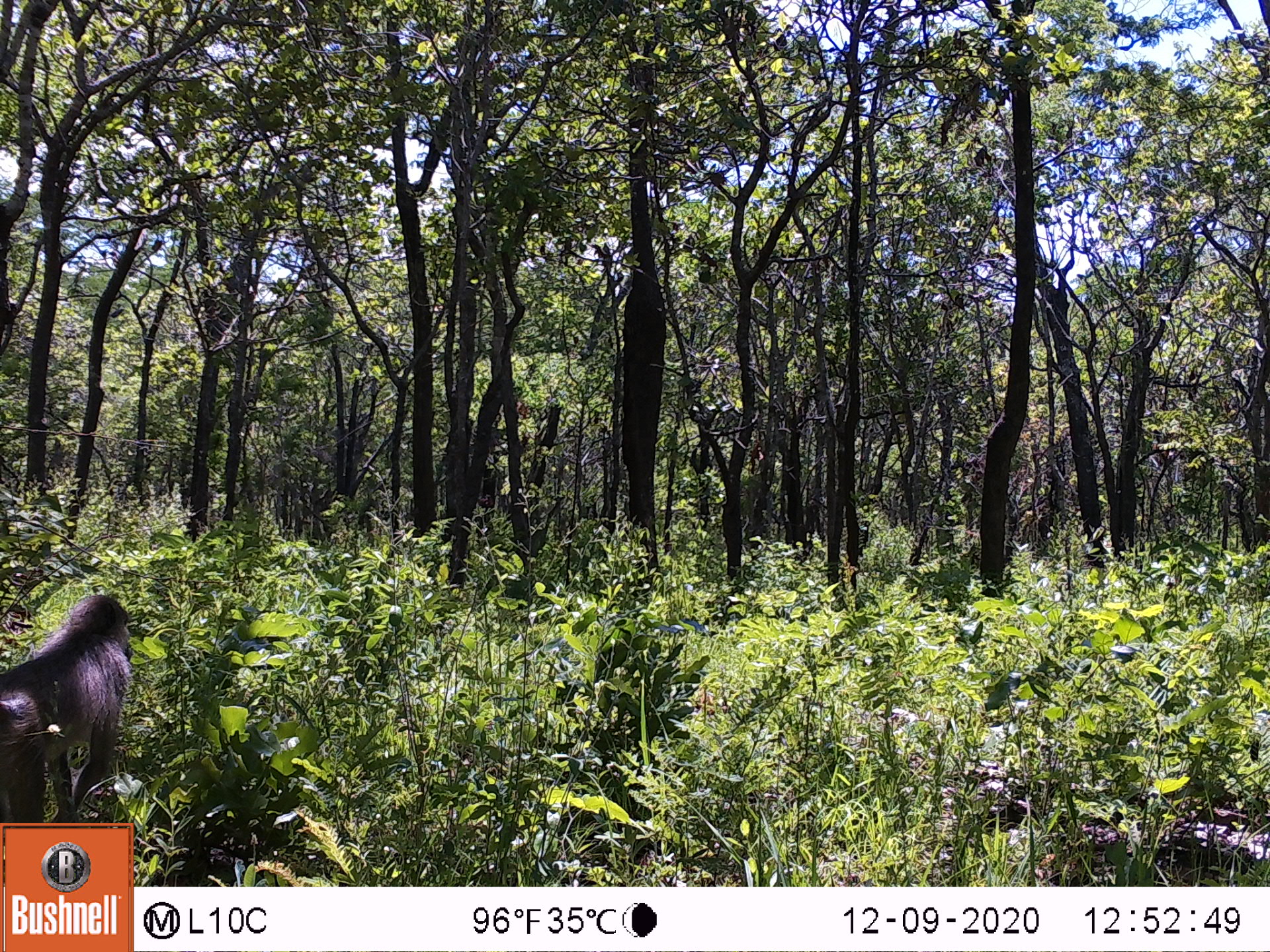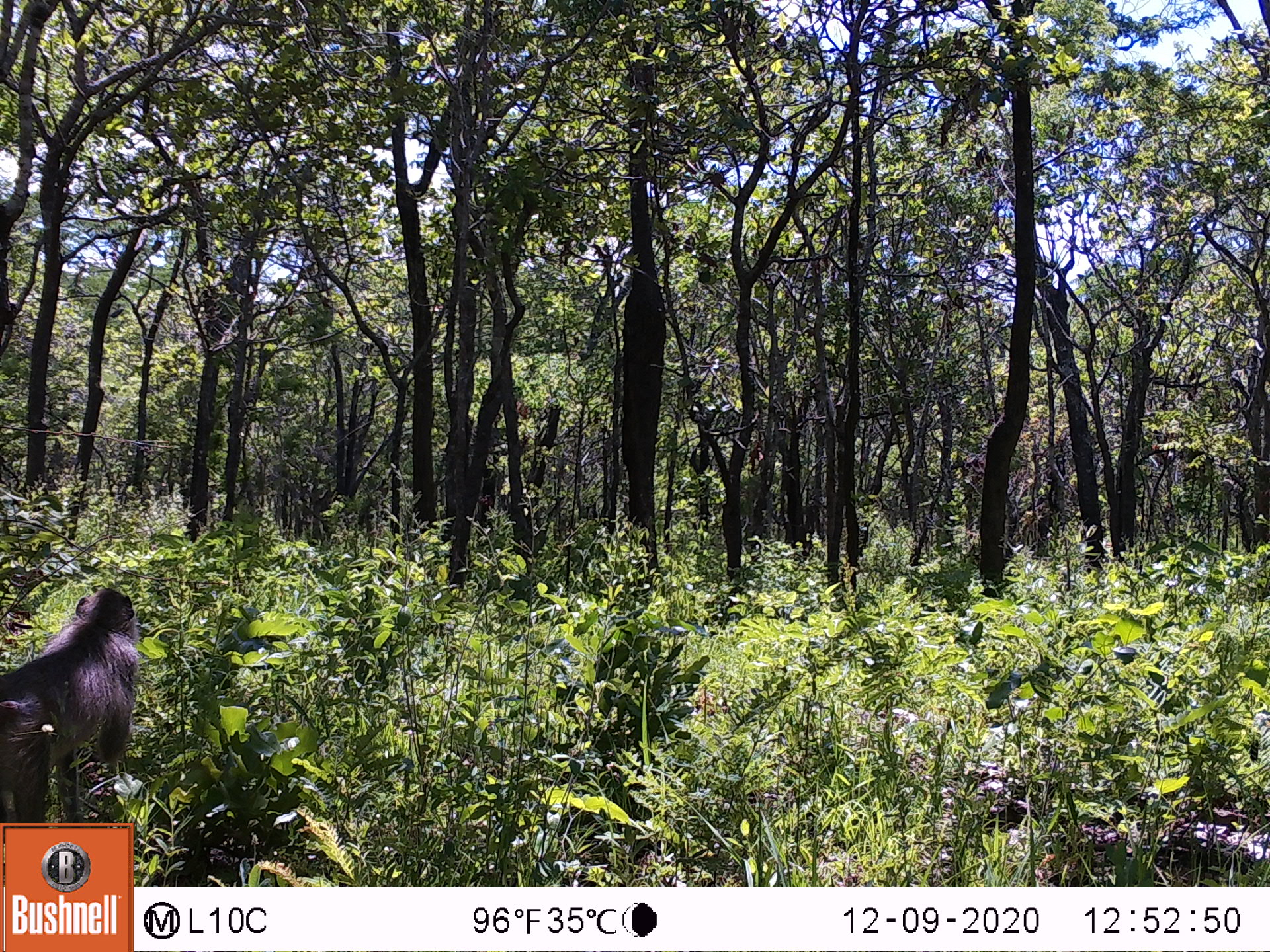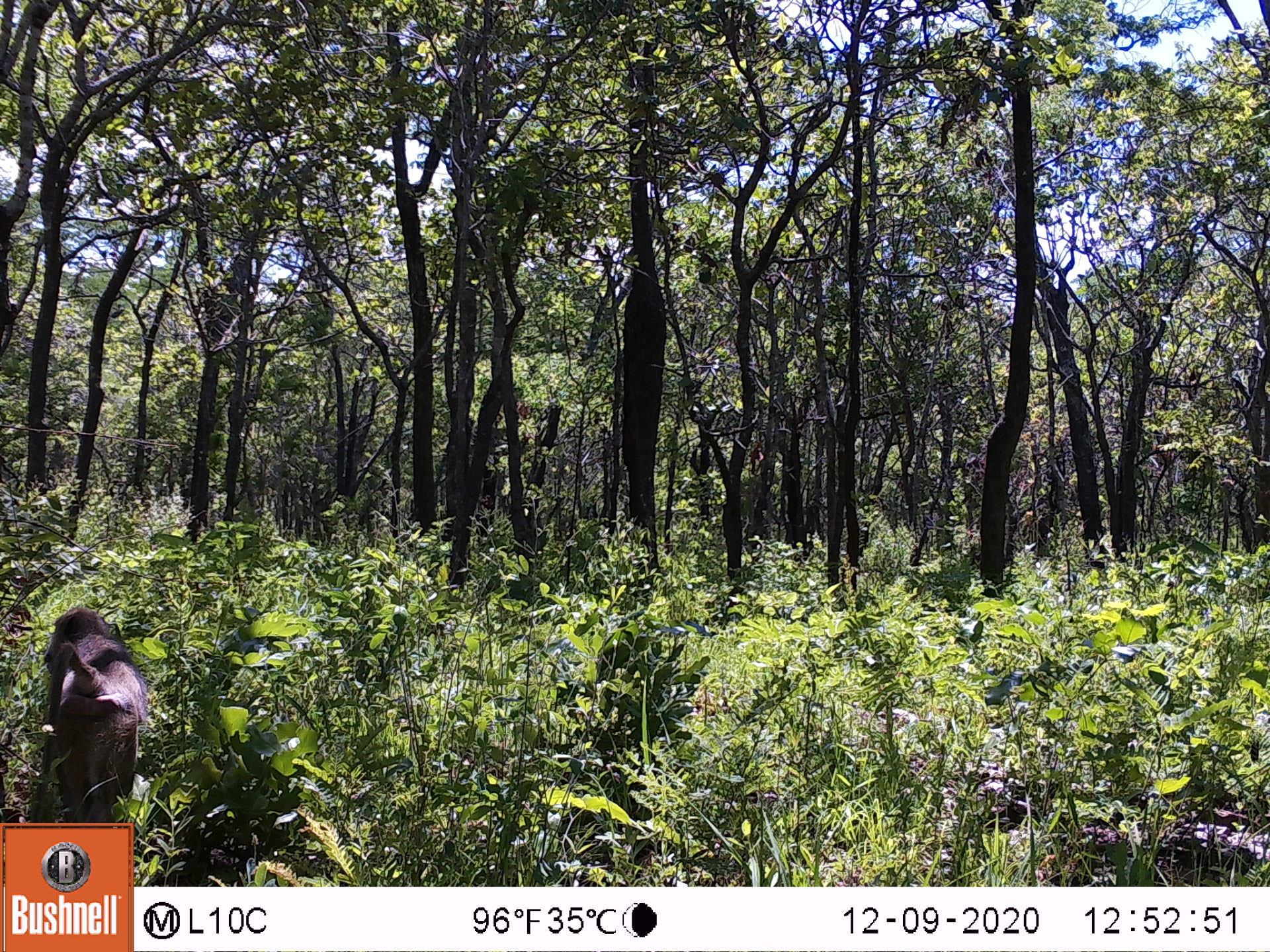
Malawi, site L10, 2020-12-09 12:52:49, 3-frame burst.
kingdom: Animalia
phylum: Chordata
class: Mammalia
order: Primates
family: Cercopithecidae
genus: Papio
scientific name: Papio cynocephalus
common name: yellow baboon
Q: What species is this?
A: Yellow baboon (Papio cynocephalus).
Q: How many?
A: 1.